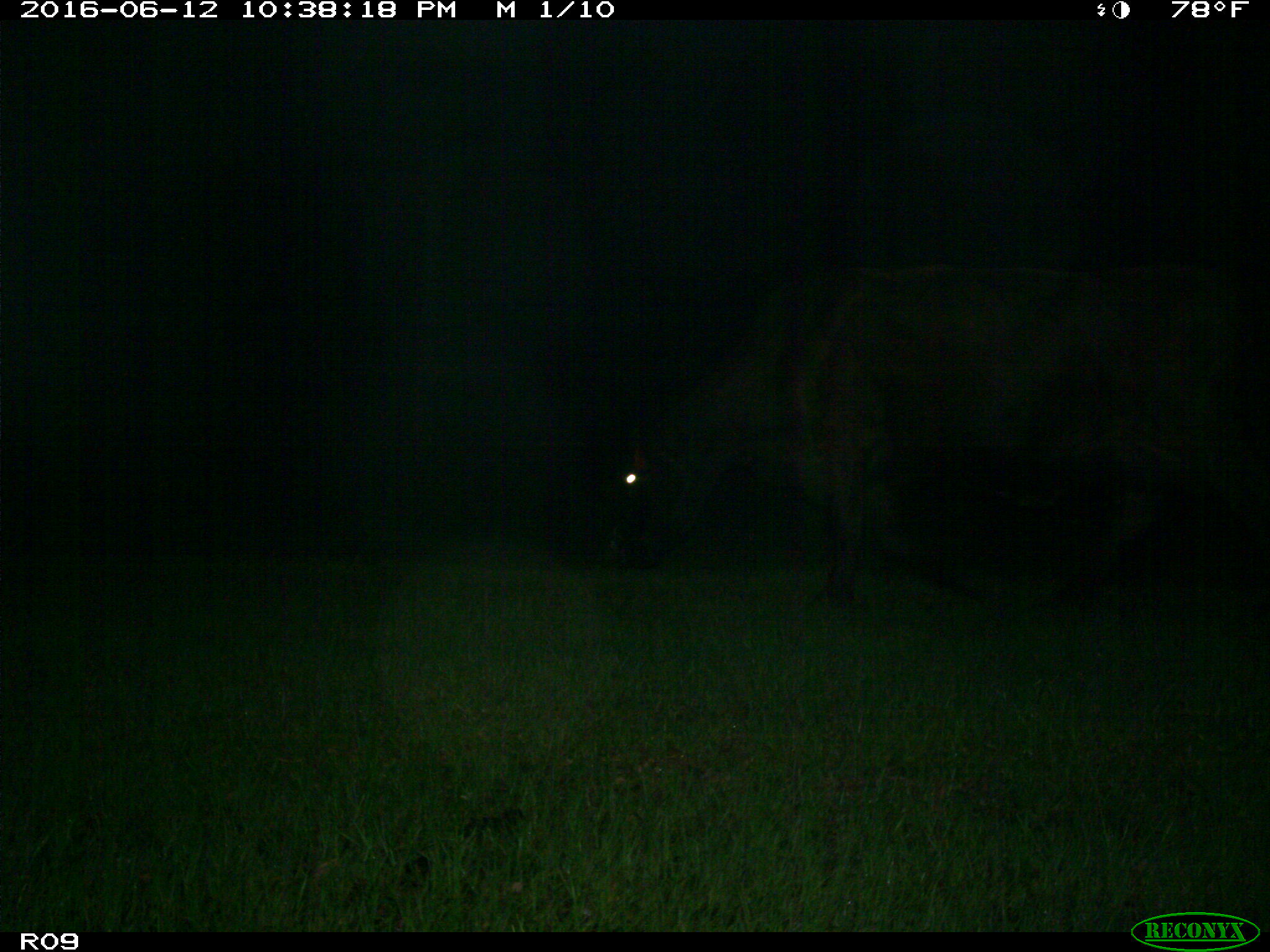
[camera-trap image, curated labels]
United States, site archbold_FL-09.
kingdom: Animalia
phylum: Chordata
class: Mammalia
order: Artiodactyla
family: Bovidae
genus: Bos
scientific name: Bos taurus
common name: domestic cow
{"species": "Bos taurus (domestic cow)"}